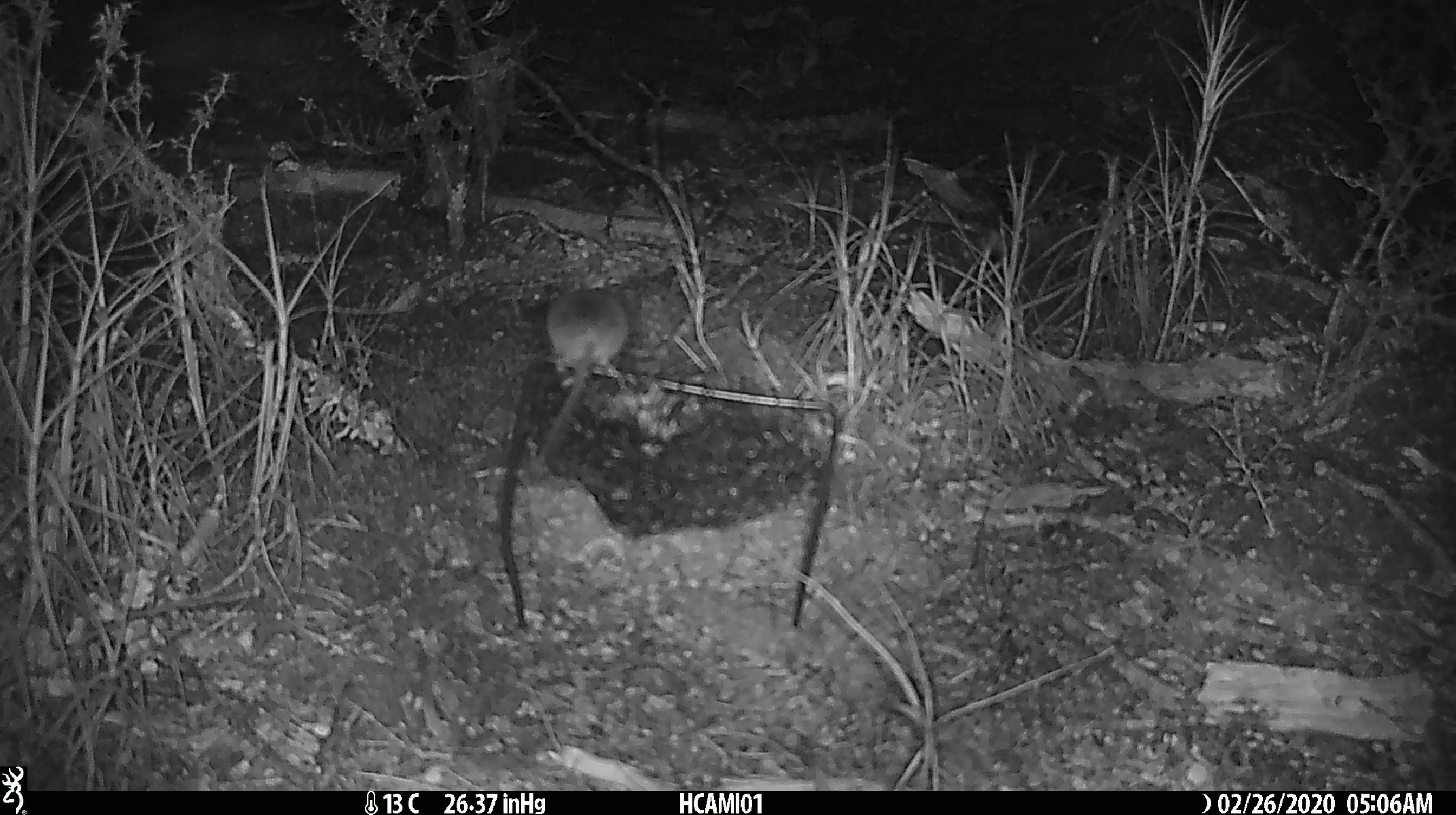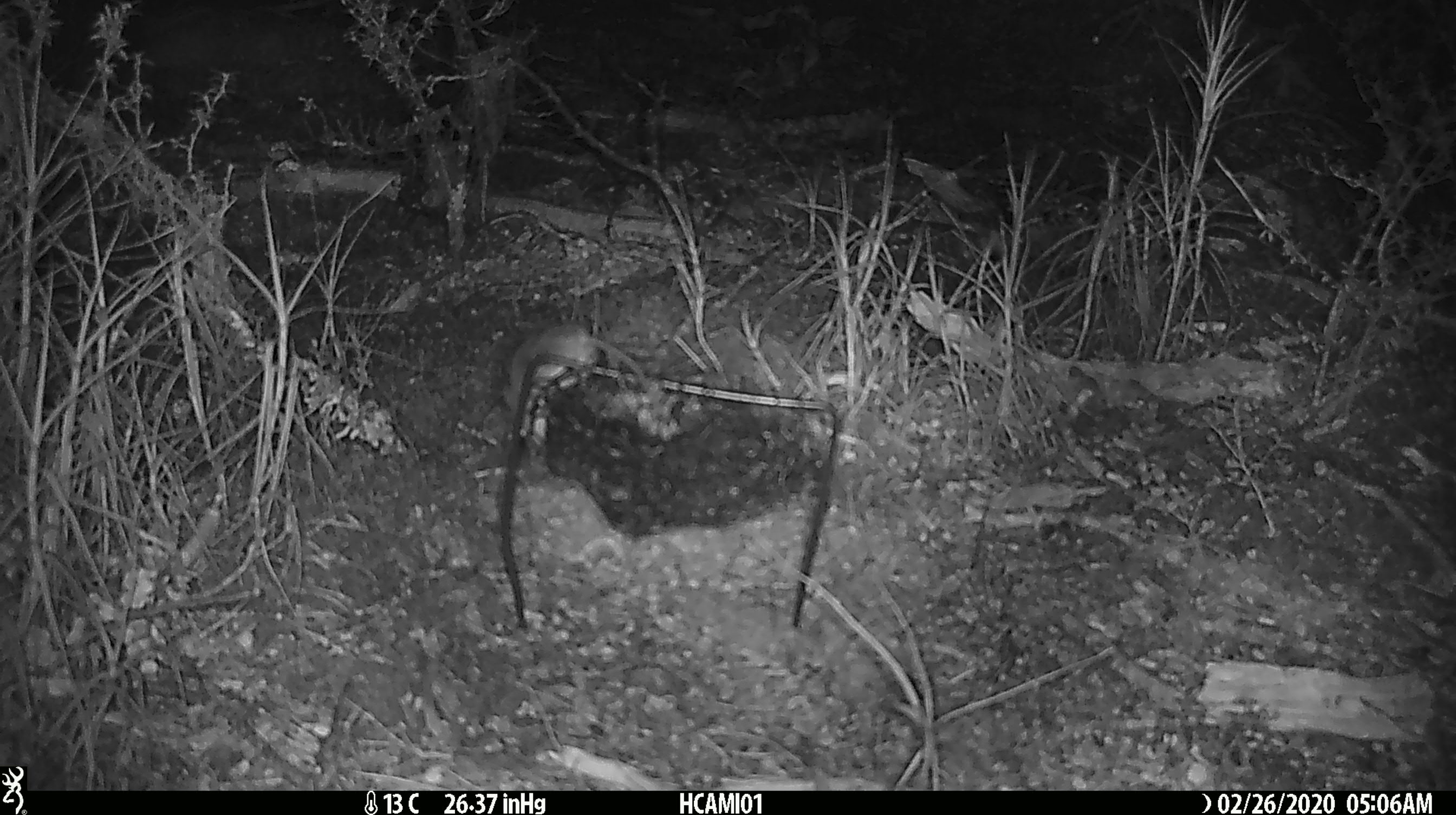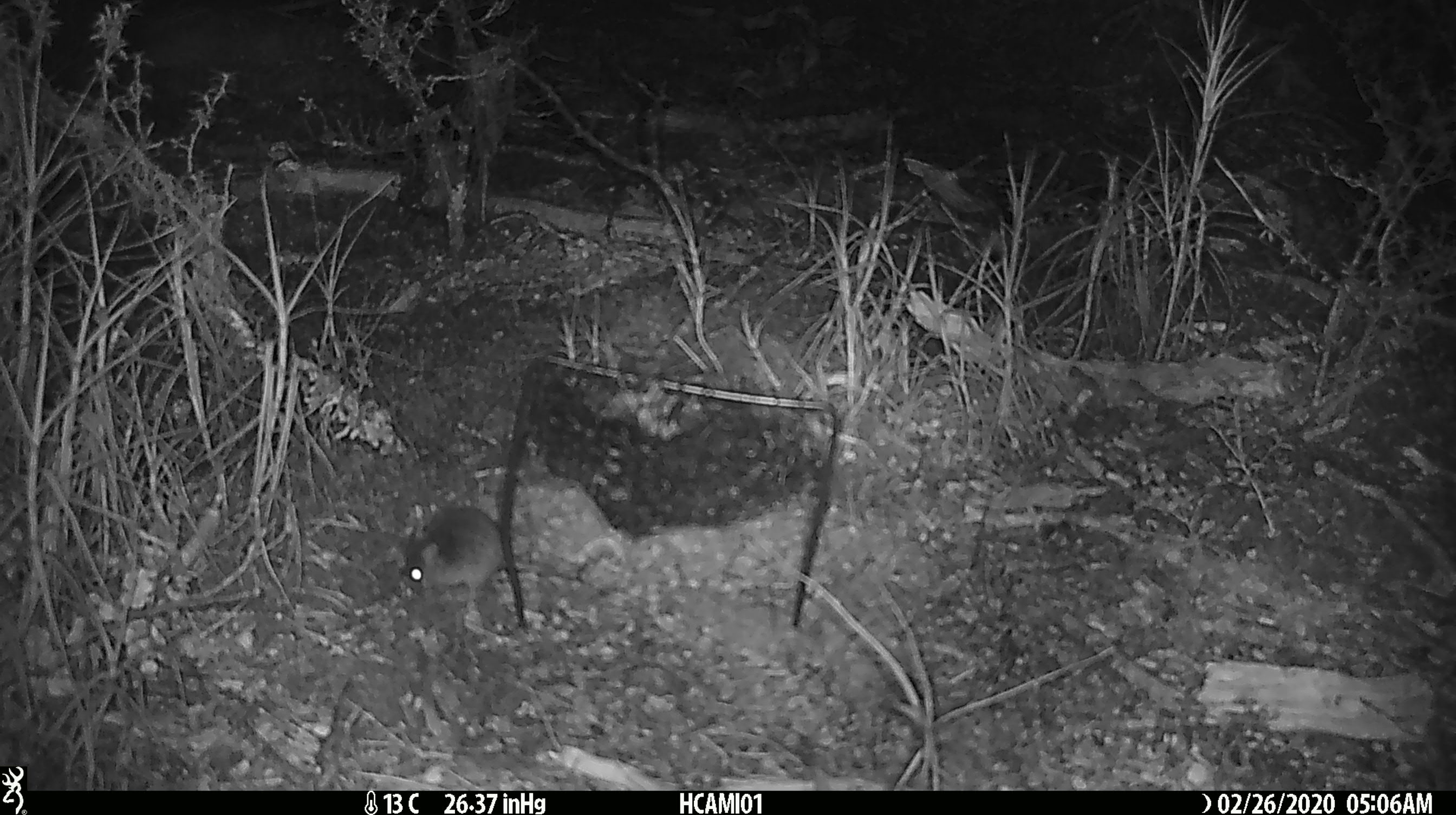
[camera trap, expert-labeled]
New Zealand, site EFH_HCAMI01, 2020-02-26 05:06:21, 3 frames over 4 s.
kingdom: Animalia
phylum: Chordata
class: Mammalia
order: Rodentia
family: Muridae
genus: Mus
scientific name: Mus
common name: mouse